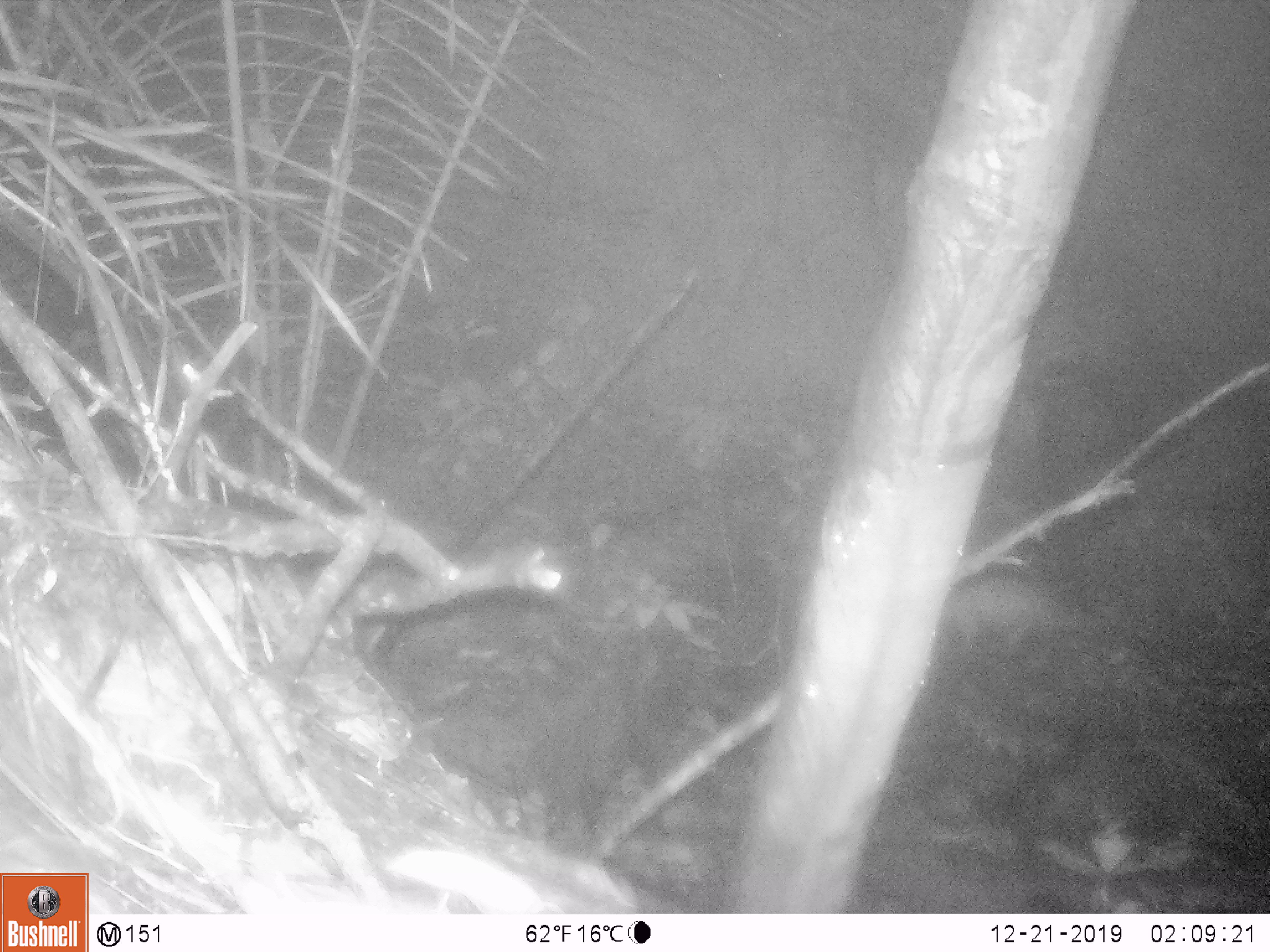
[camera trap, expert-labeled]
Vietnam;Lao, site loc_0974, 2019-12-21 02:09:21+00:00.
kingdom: Animalia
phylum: Chordata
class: Mammalia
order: Rodentia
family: Hystricidae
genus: Atherurus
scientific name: Atherurus macrourus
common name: asiatic brush-tailed porcupine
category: asiatic brush tailed porcupine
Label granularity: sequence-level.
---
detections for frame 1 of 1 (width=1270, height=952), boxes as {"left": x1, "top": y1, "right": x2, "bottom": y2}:
asiatic brush tailed porcupine: {"left": 941, "top": 577, "right": 1092, "bottom": 657}